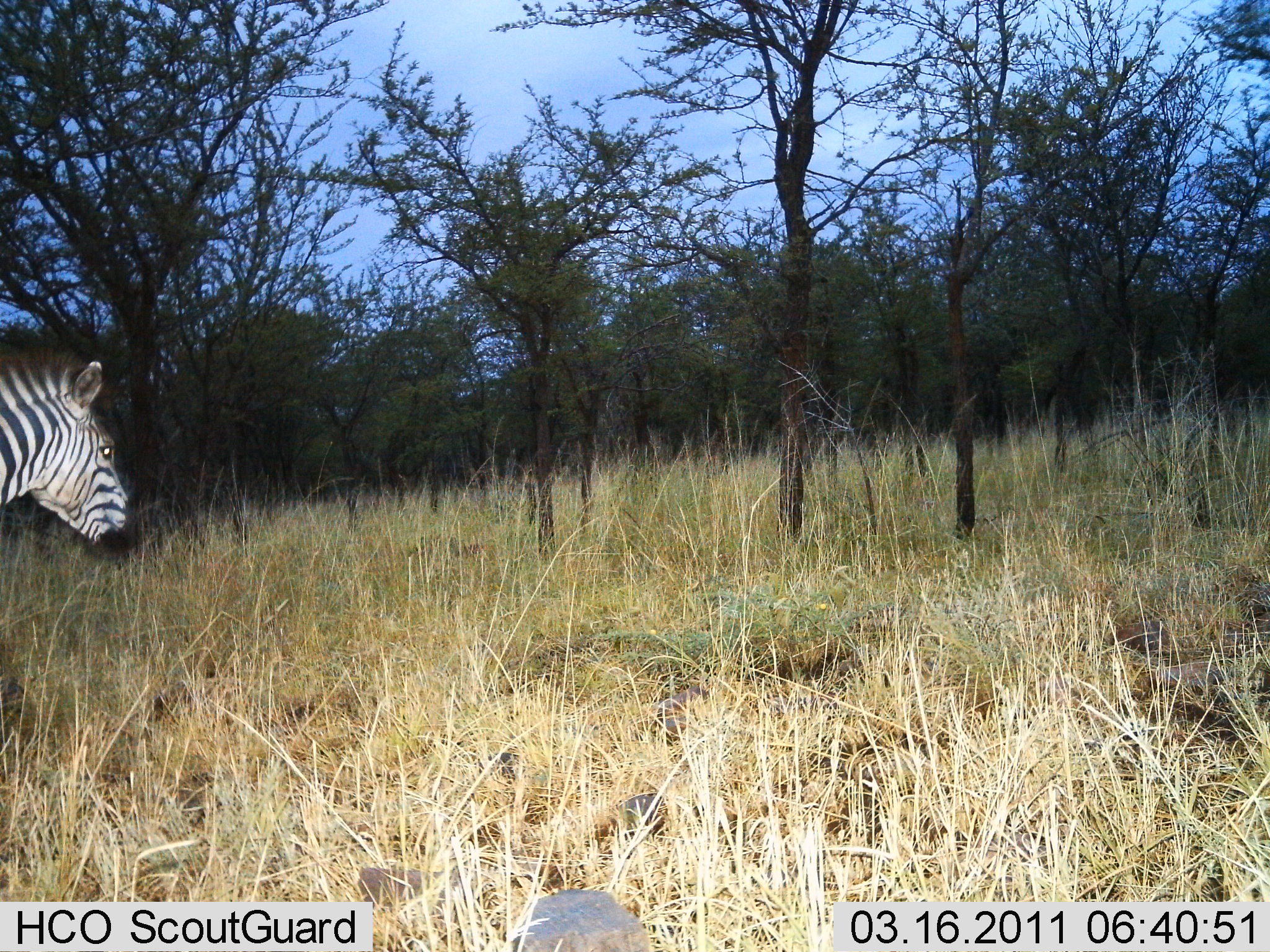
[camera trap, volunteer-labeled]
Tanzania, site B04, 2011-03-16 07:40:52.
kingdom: Animalia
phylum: Chordata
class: Mammalia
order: Perissodactyla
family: Equidae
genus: Equus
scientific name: Equus quagga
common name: plains zebra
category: zebra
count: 1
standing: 55%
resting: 0%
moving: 45%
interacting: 0%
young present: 0%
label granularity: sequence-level